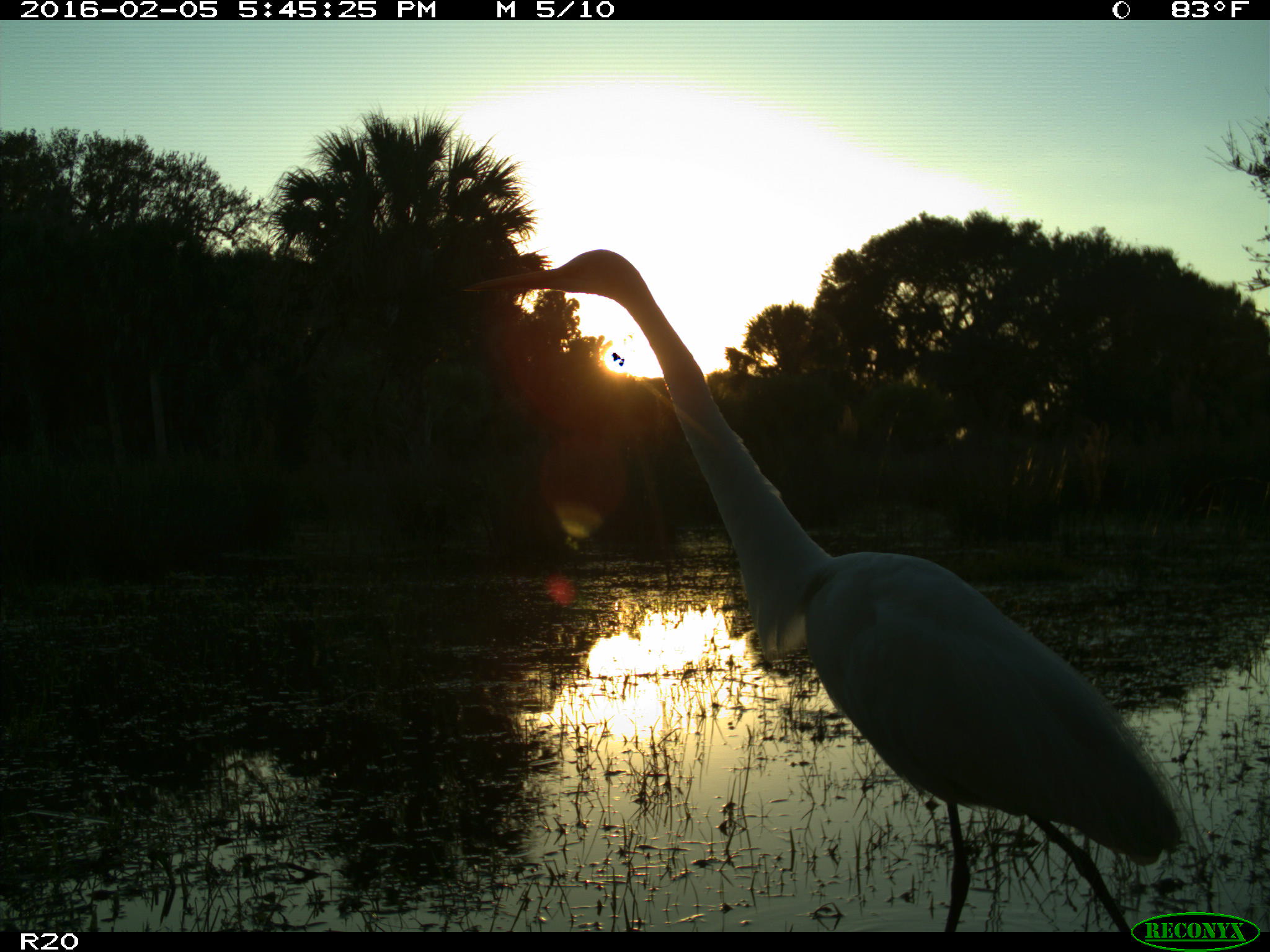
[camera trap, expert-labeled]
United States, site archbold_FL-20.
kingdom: Animalia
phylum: Chordata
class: Aves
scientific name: Aves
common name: birds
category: unidentified bird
Unidentified bird (birds) (Aves).